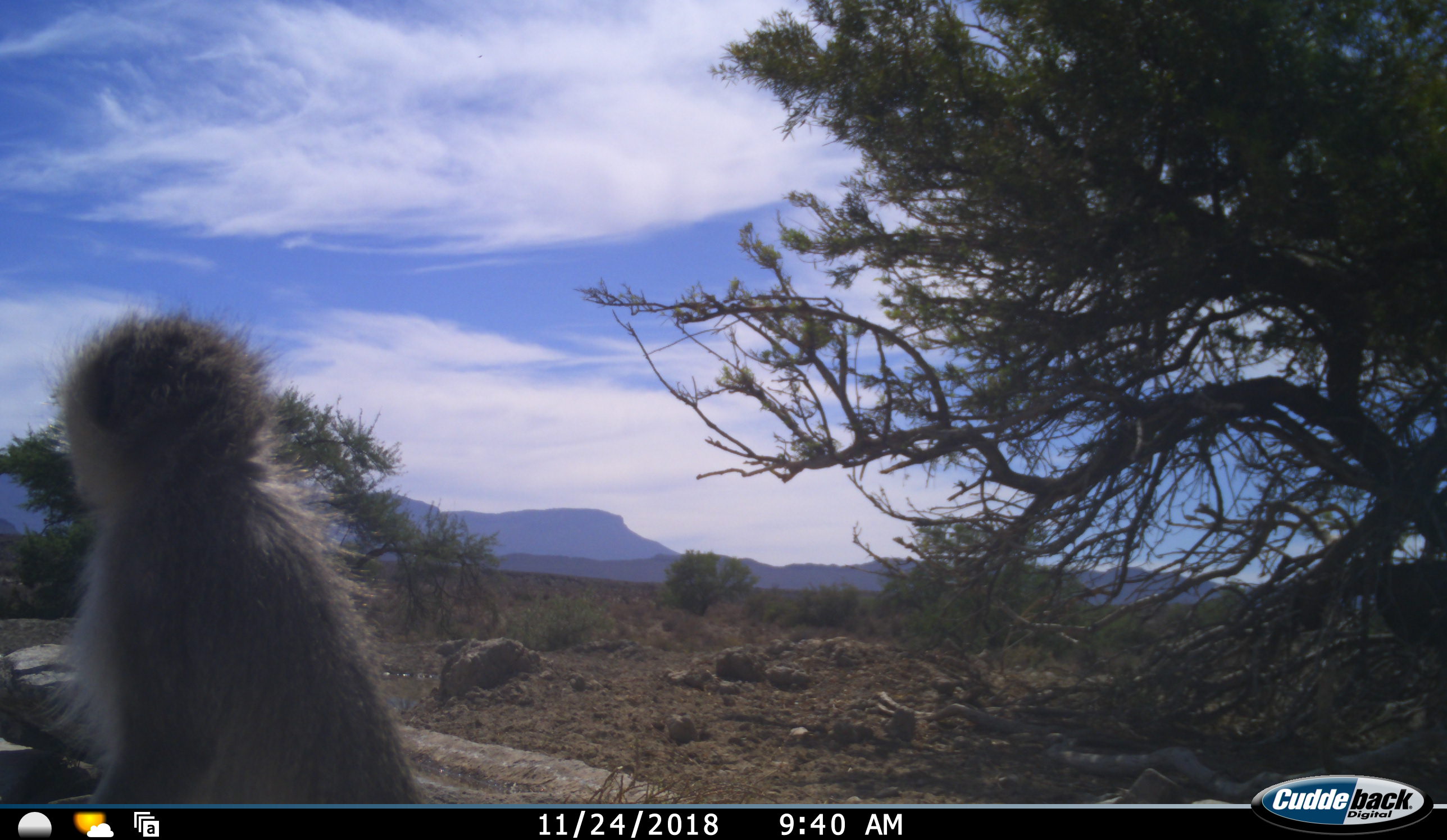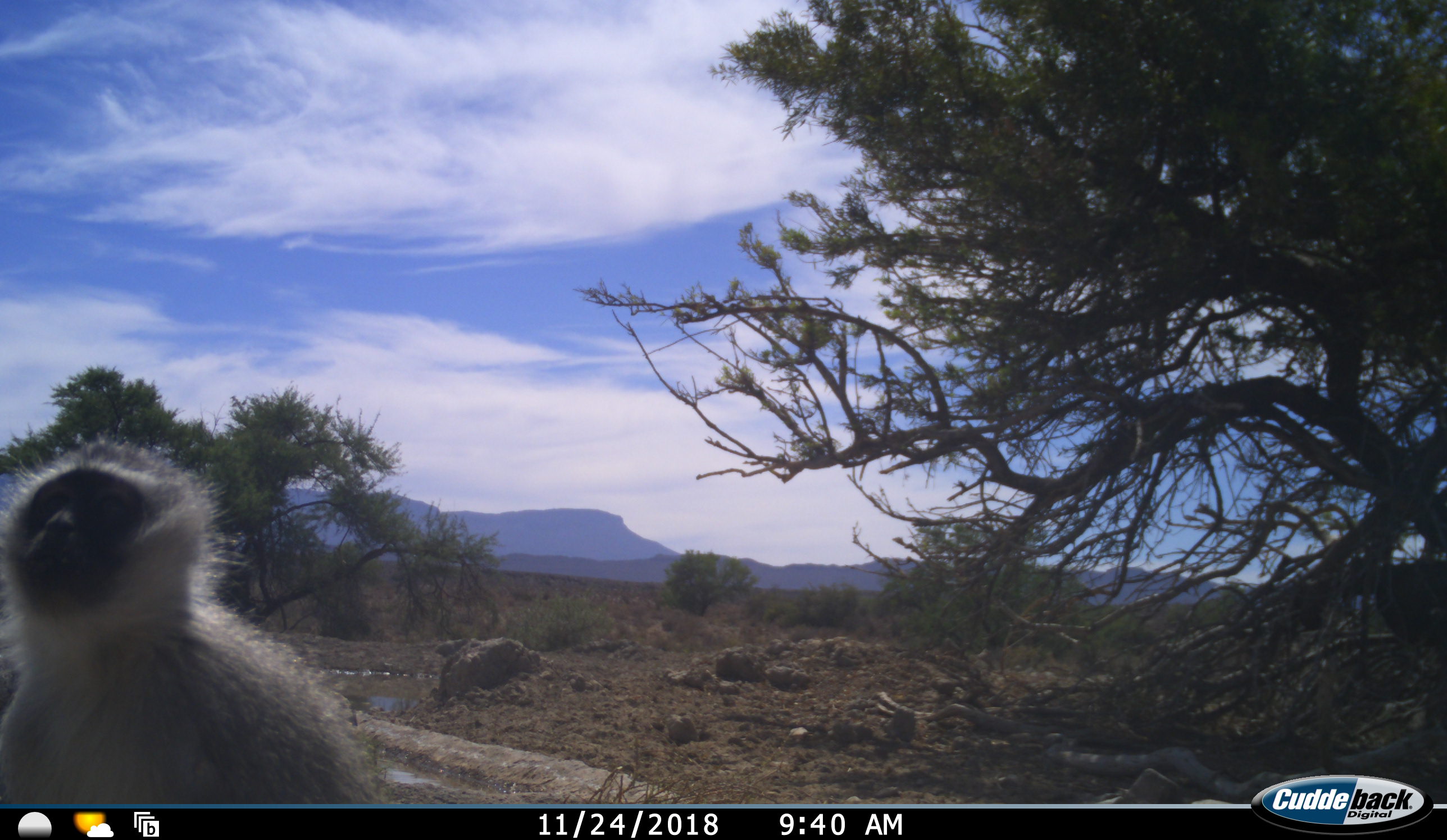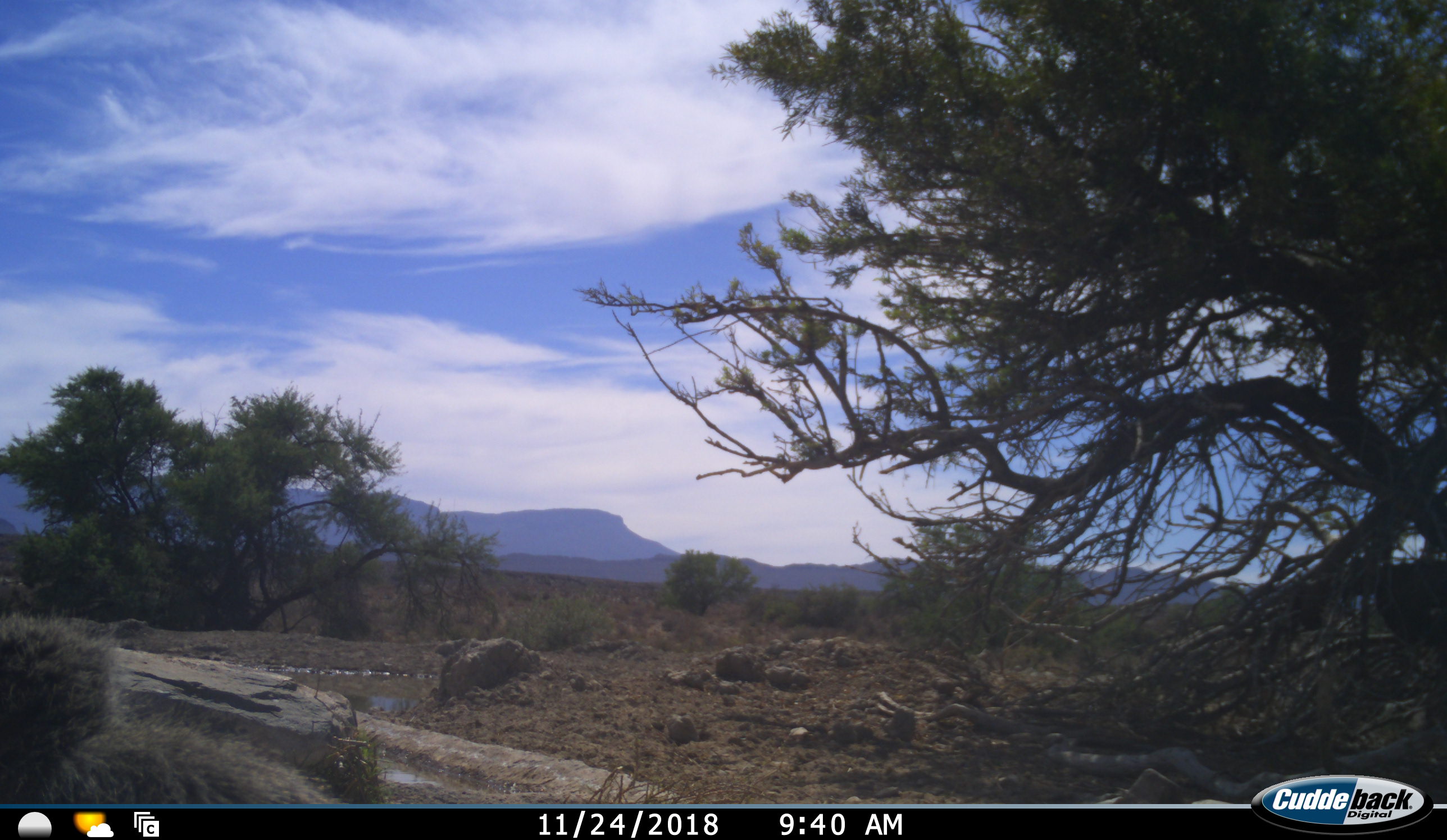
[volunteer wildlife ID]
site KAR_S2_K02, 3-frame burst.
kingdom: Animalia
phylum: Chordata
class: Mammalia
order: Primates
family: Cercopithecidae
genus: Chlorocebus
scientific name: Chlorocebus pygerythrus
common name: vervet monkey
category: monkeyvervet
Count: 1.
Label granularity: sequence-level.